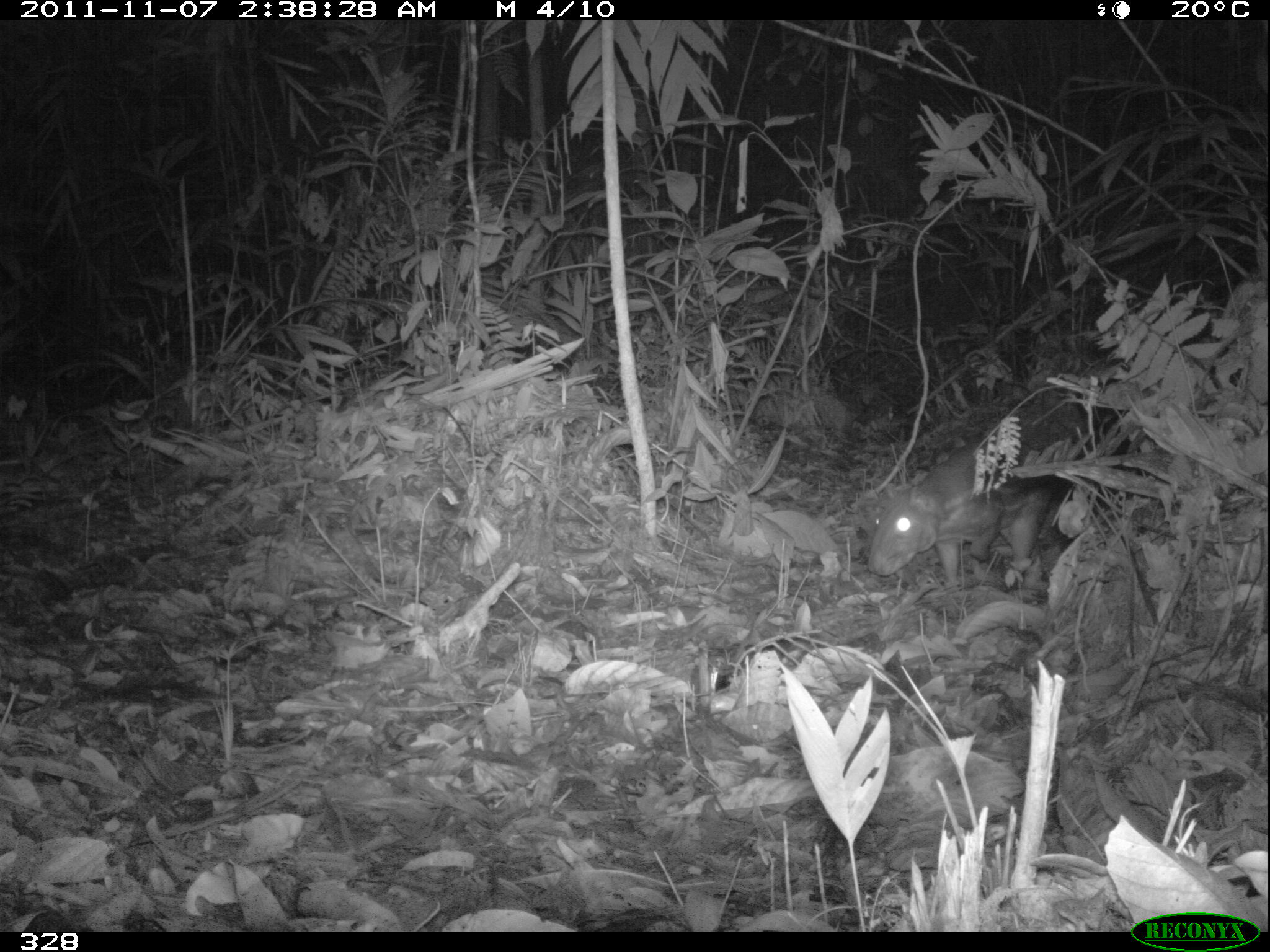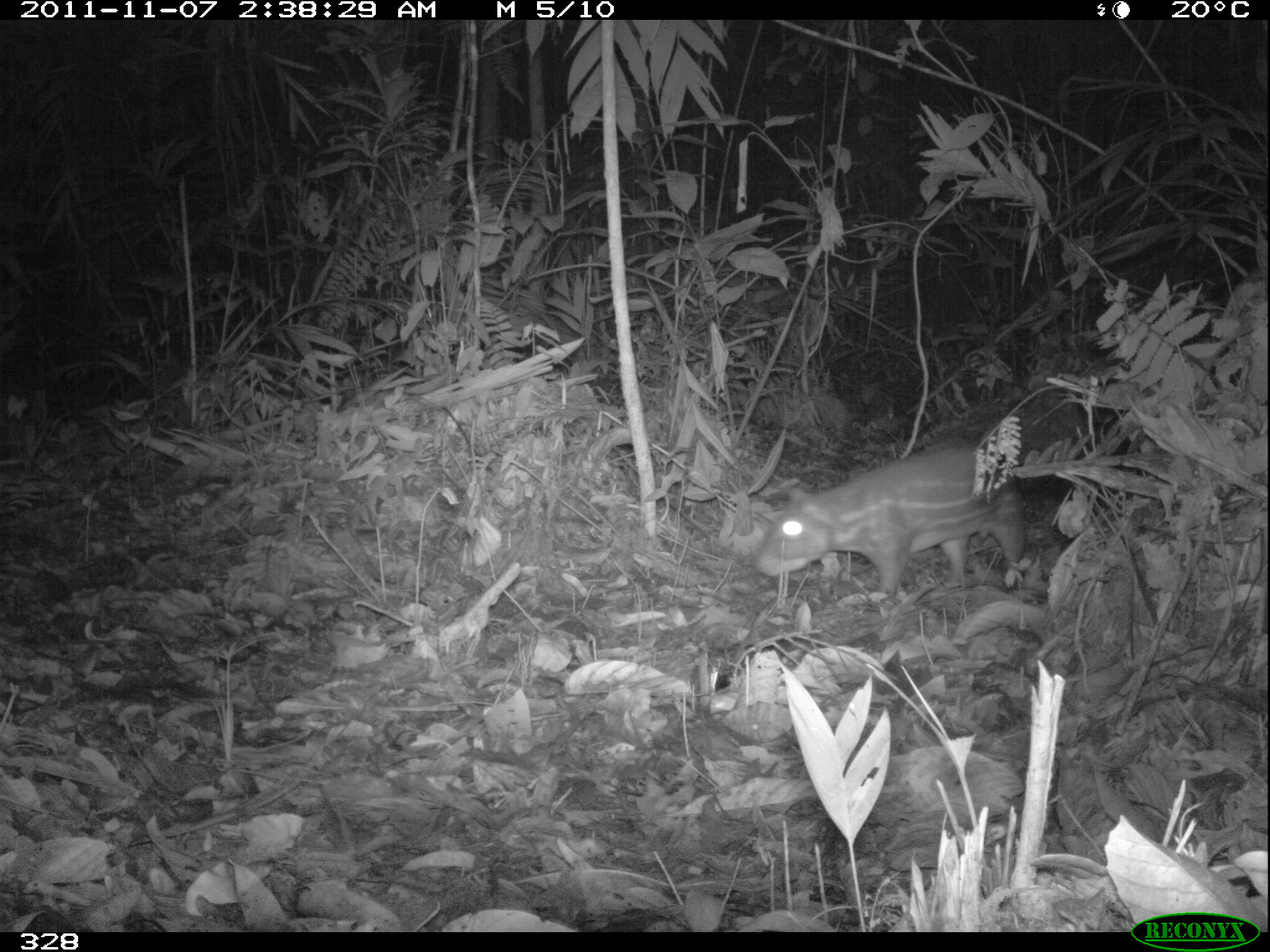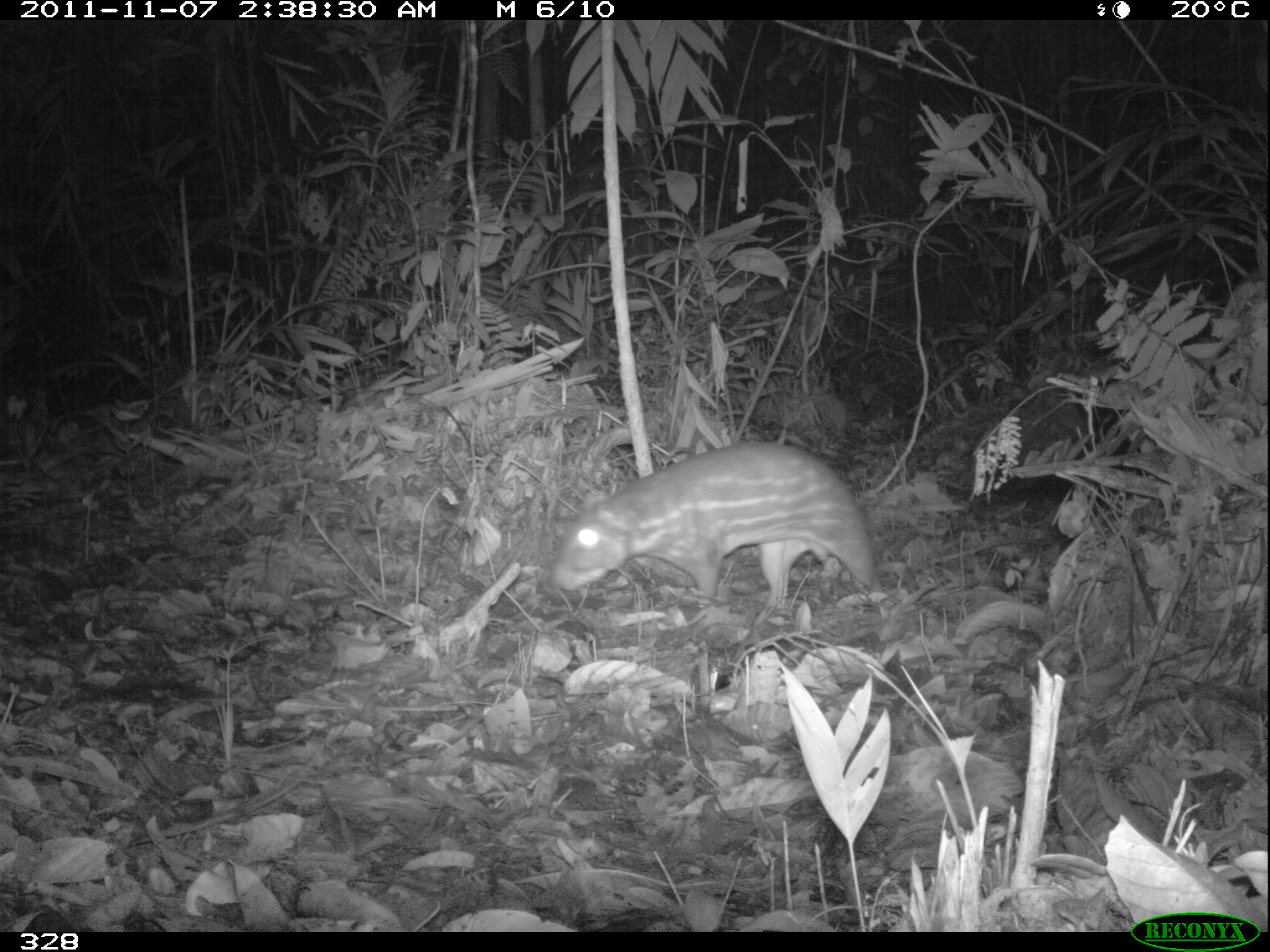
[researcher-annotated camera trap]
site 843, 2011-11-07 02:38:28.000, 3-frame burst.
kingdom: Animalia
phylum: Chordata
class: Mammalia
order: Rodentia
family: Cuniculidae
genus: Cuniculus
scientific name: Cuniculus paca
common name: spotted paca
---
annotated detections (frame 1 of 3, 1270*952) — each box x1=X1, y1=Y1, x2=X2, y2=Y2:
cuniculus paca: x1=865, y1=434, x2=1065, y2=591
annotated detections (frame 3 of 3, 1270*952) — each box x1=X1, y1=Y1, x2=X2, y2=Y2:
cuniculus paca: x1=547, y1=439, x2=883, y2=608